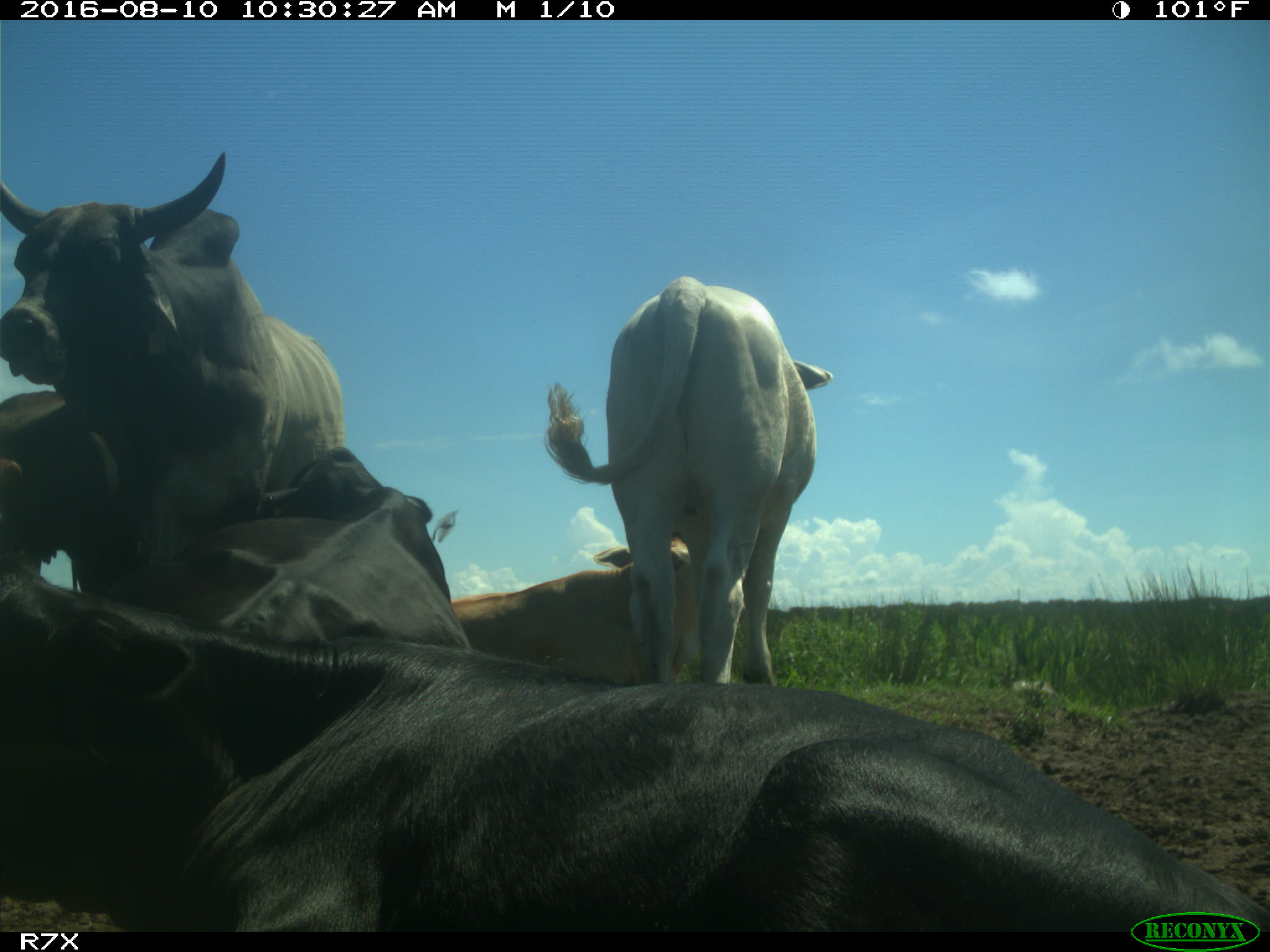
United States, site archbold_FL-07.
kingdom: Animalia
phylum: Chordata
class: Mammalia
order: Artiodactyla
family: Bovidae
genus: Bos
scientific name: Bos taurus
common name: domestic cow